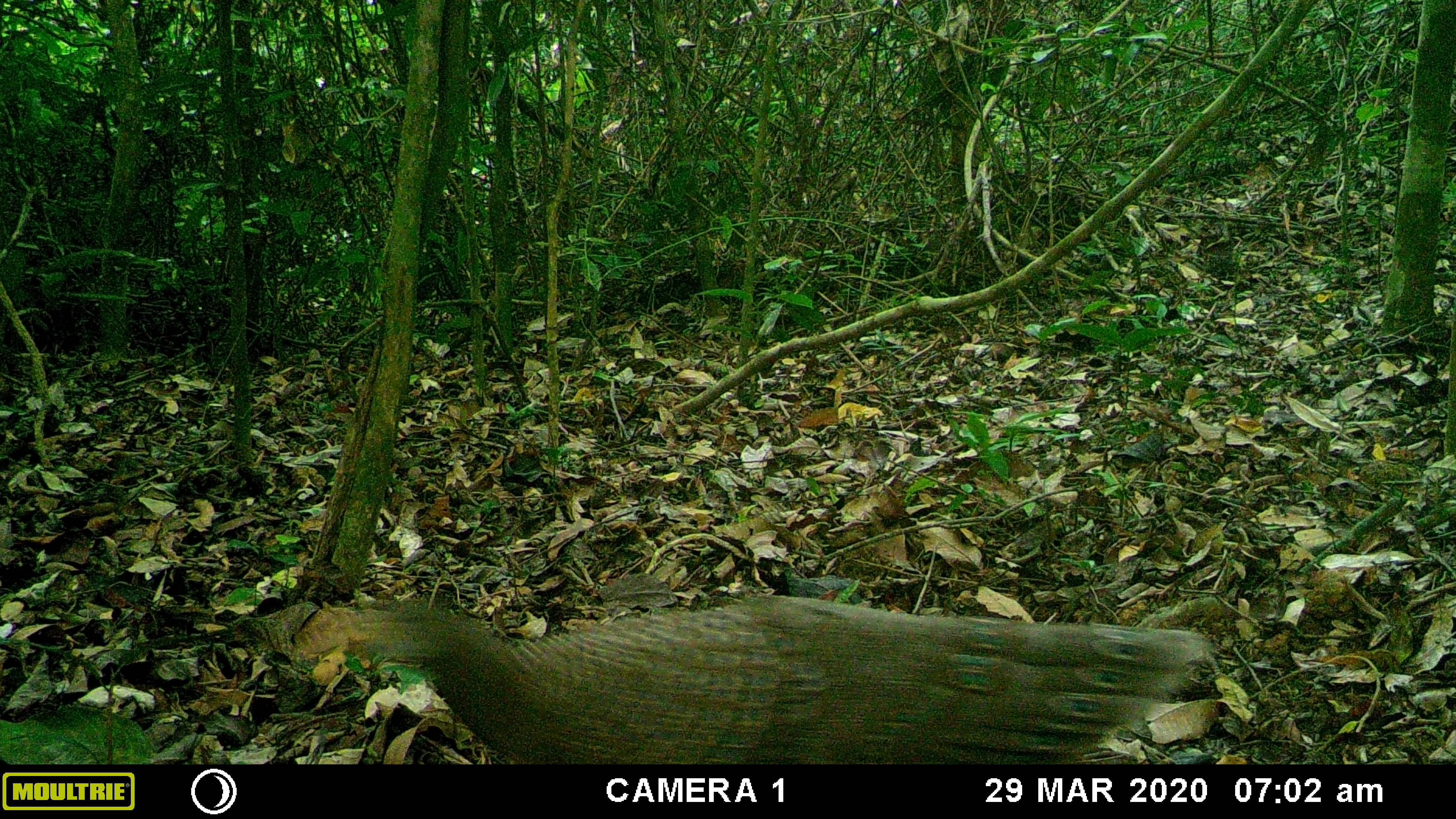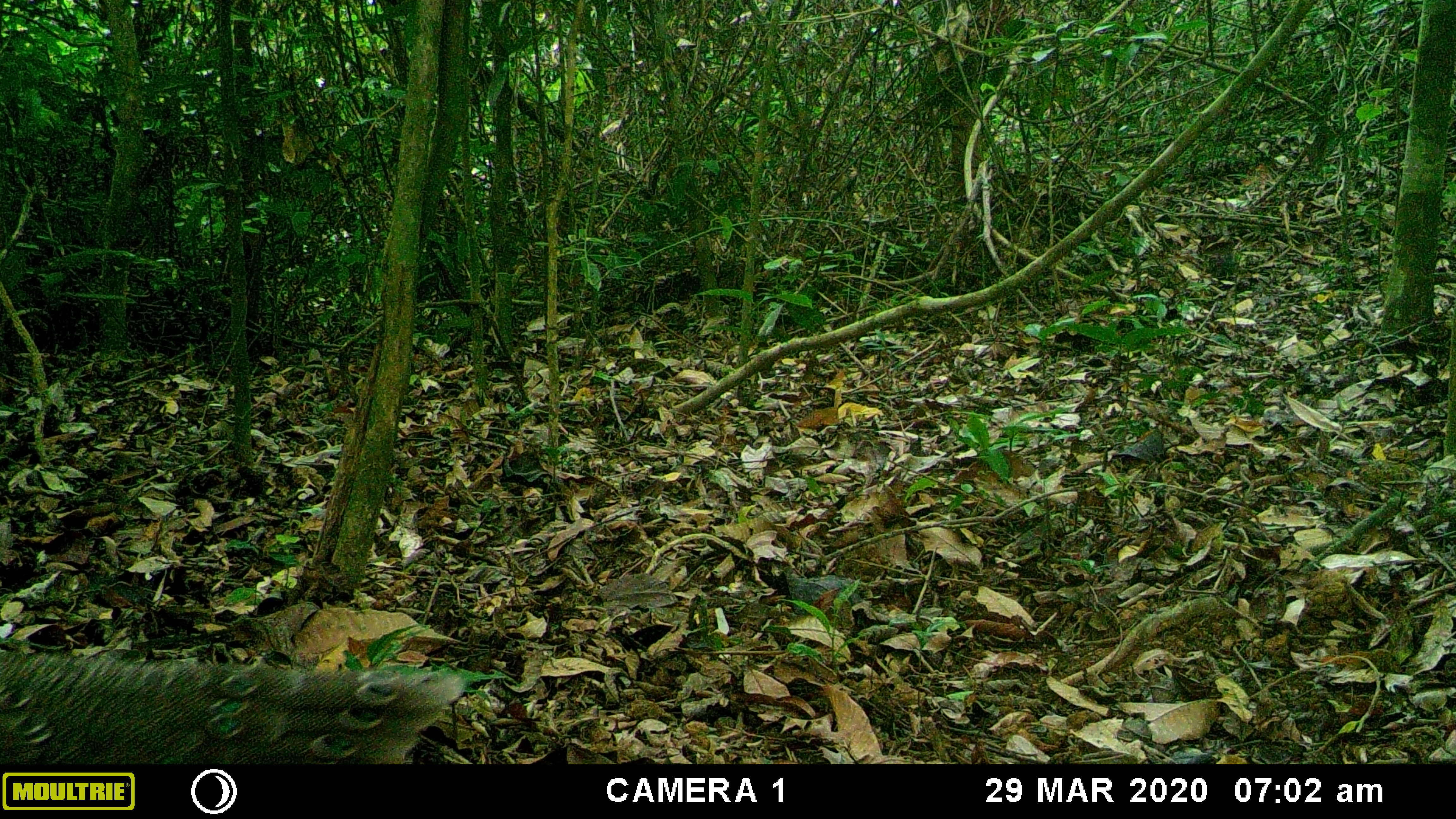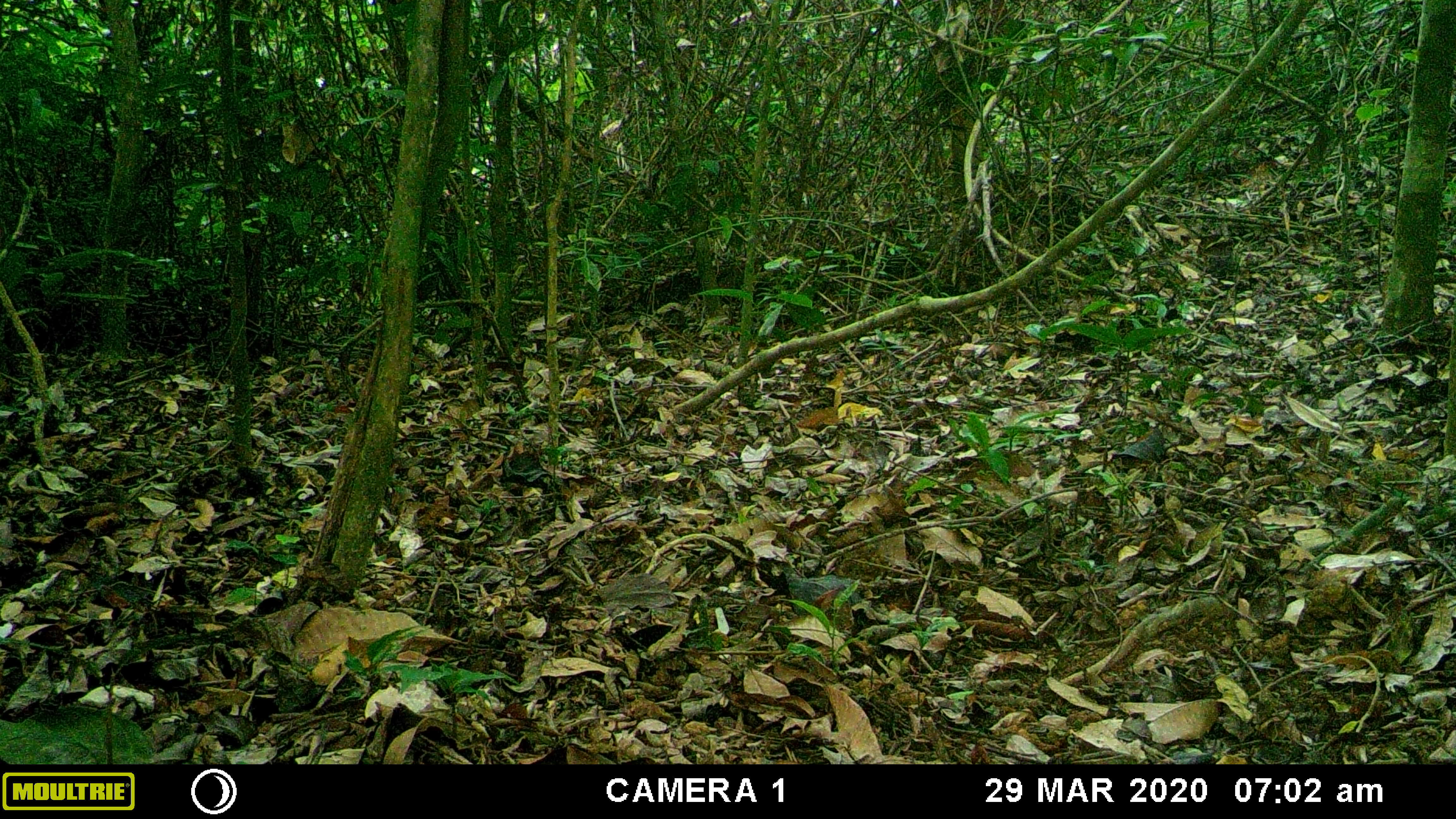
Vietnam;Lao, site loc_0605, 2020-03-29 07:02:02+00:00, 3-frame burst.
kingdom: Animalia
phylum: Chordata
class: Aves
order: Galliformes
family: Phasianidae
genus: Polyplectron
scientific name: Polyplectron bicalcaratum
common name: gray peacock-pheasant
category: grey peacock pheasant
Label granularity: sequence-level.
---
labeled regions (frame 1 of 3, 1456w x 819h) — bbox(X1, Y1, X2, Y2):
grey peacock pheasant: bbox(368, 594, 1211, 762)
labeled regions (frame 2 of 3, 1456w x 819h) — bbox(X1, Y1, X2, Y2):
grey peacock pheasant: bbox(0, 645, 466, 765)